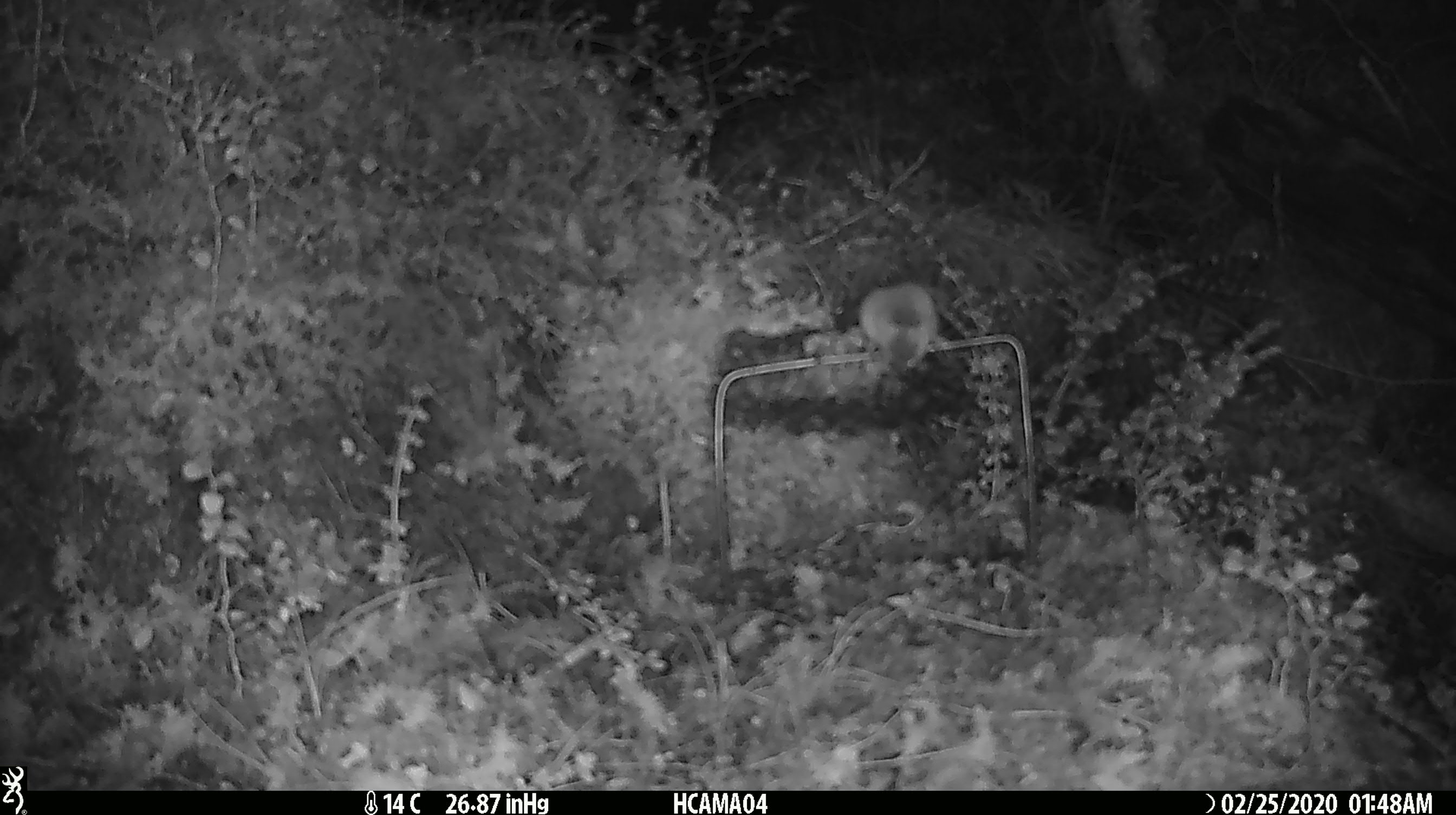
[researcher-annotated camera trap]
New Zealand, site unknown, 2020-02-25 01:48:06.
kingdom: Animalia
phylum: Chordata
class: Mammalia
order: Rodentia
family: Muridae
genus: Mus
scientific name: Mus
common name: mouse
Mouse (Mus).